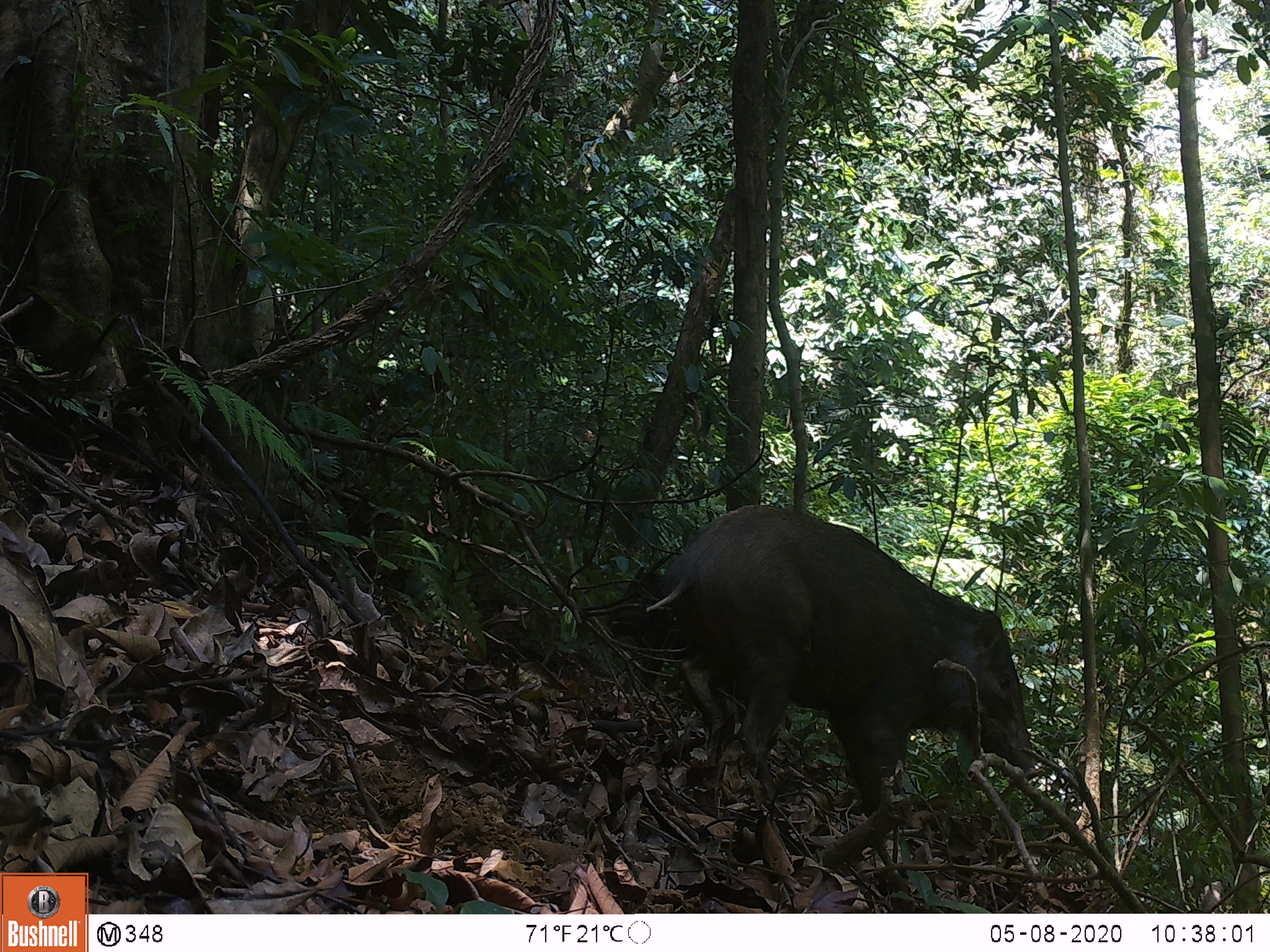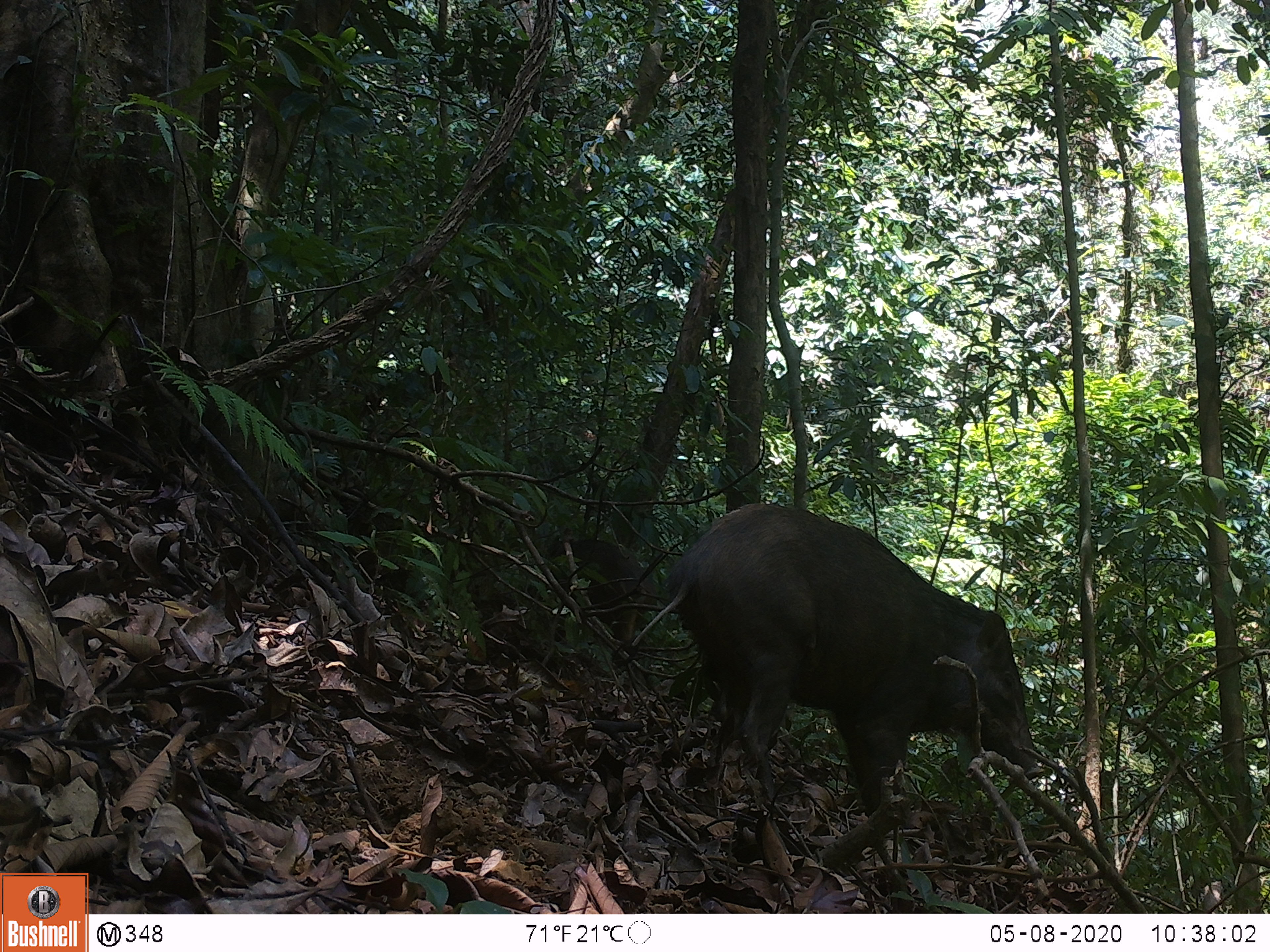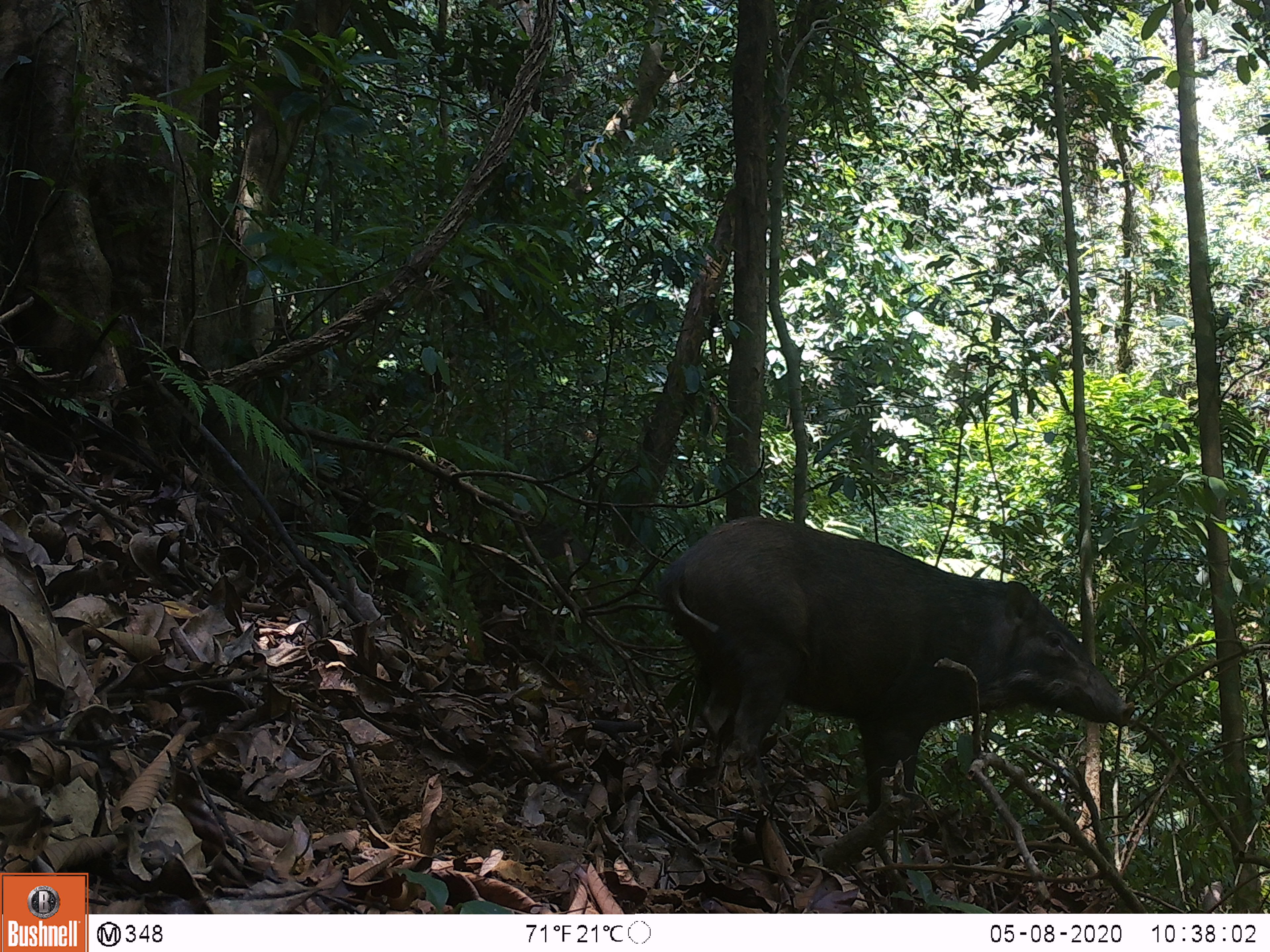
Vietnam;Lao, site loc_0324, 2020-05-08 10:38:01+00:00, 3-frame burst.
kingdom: Animalia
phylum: Chordata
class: Mammalia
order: Artiodactyla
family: Suidae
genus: Sus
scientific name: Sus scrofa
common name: eurasian wild pig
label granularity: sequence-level